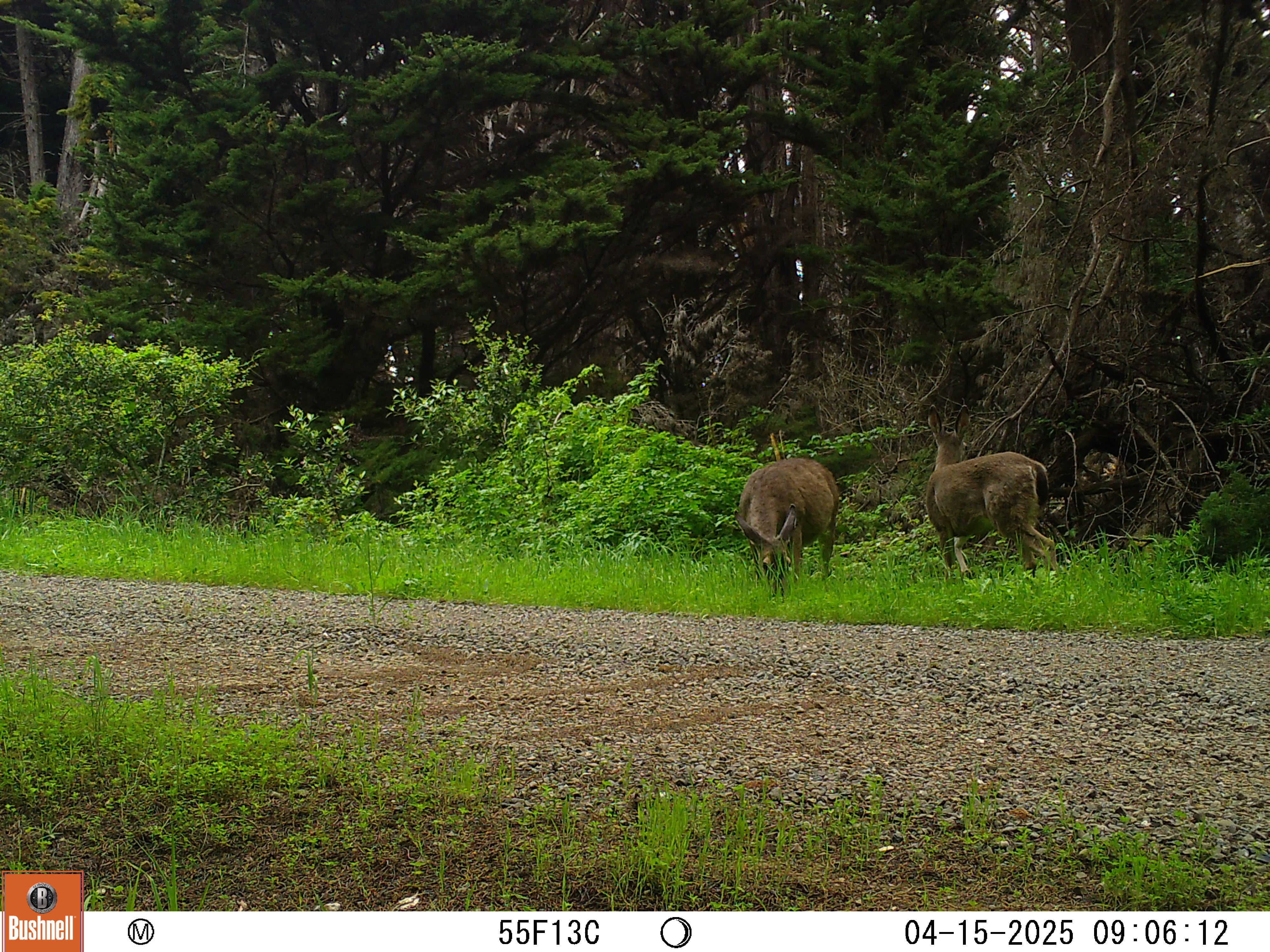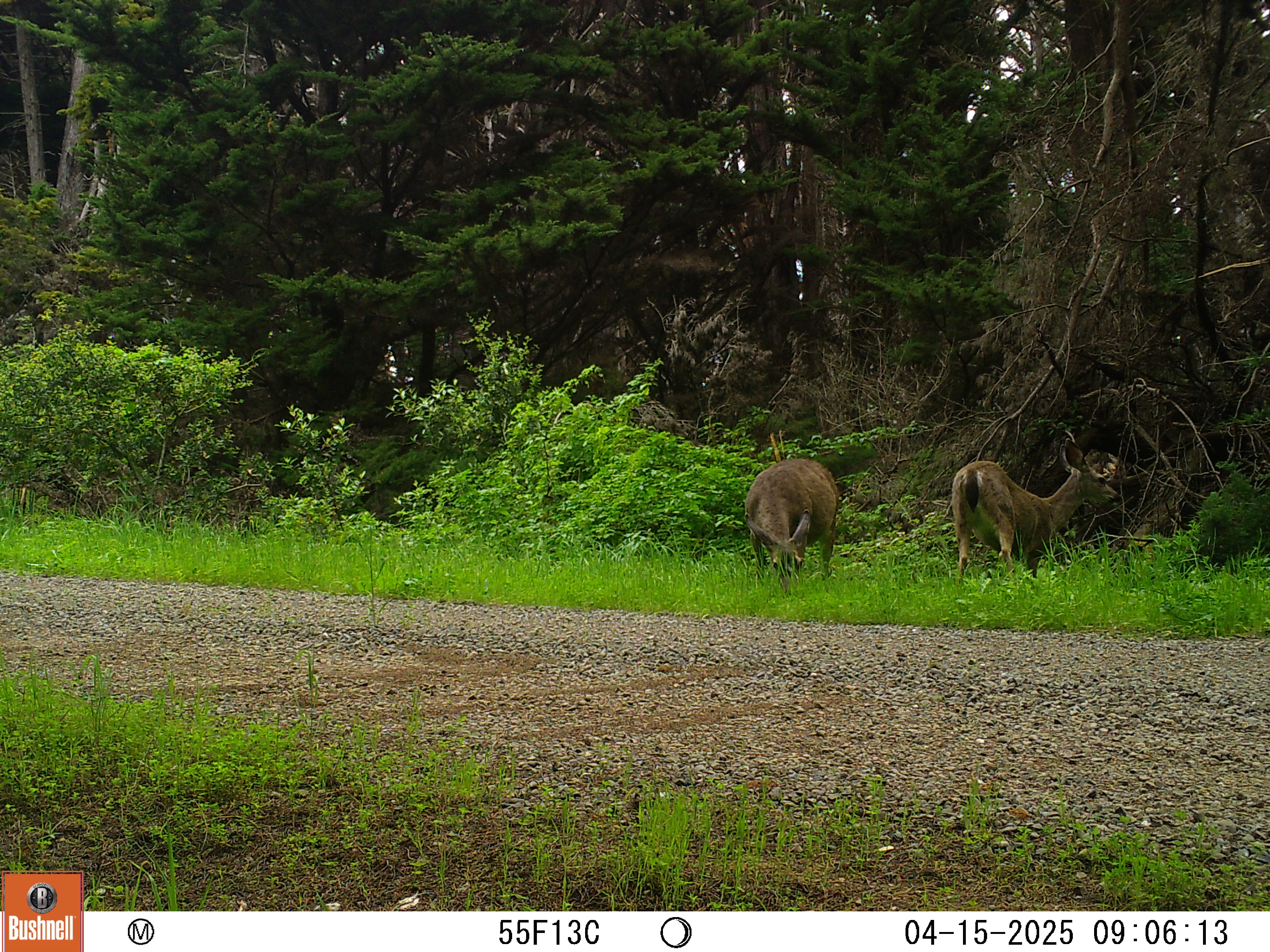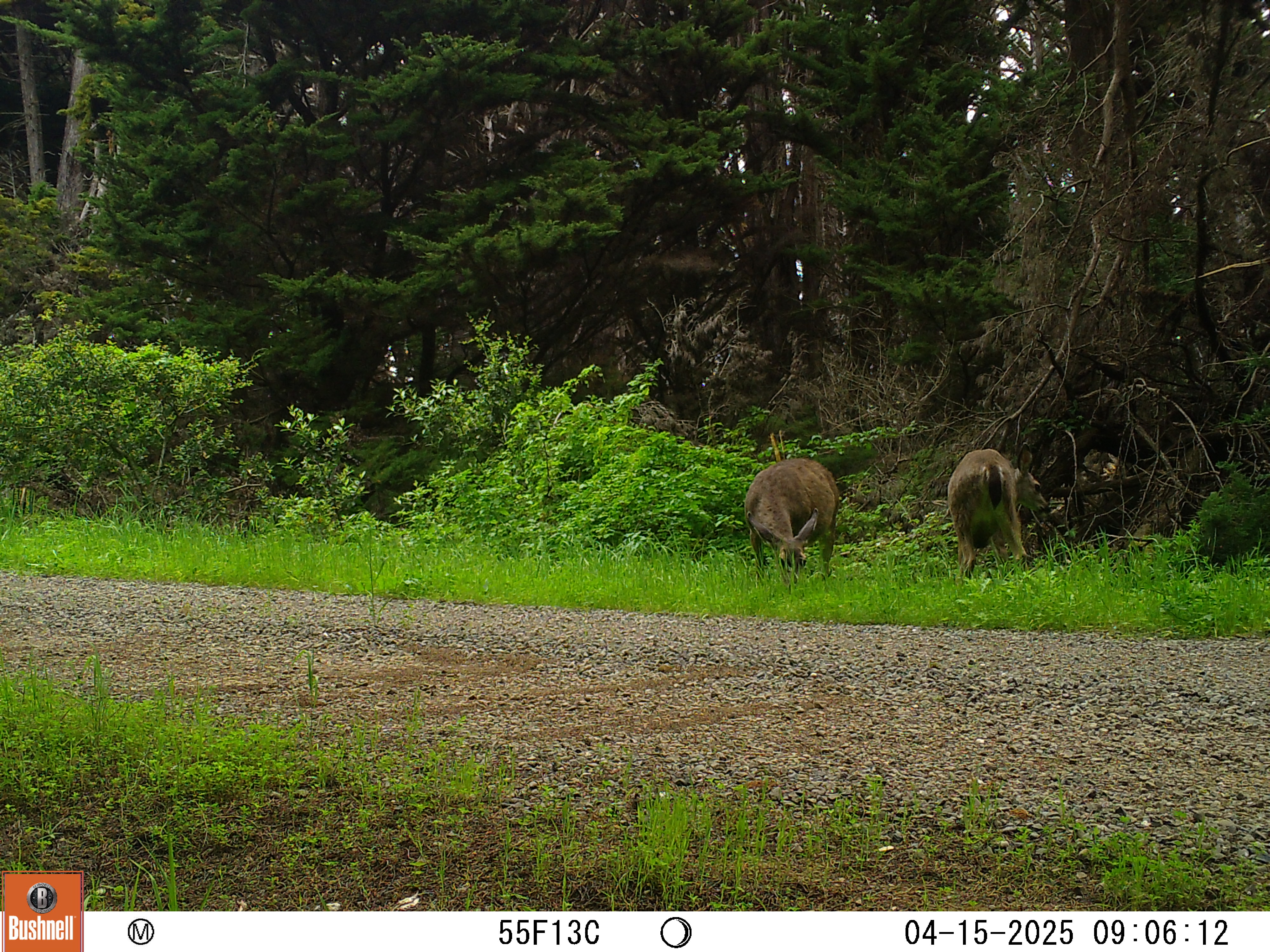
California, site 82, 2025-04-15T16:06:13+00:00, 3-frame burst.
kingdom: Animalia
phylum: Chordata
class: Mammalia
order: Artiodactyla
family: Cervidae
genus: Odocoileus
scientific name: Odocoileus hemionus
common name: mule deer